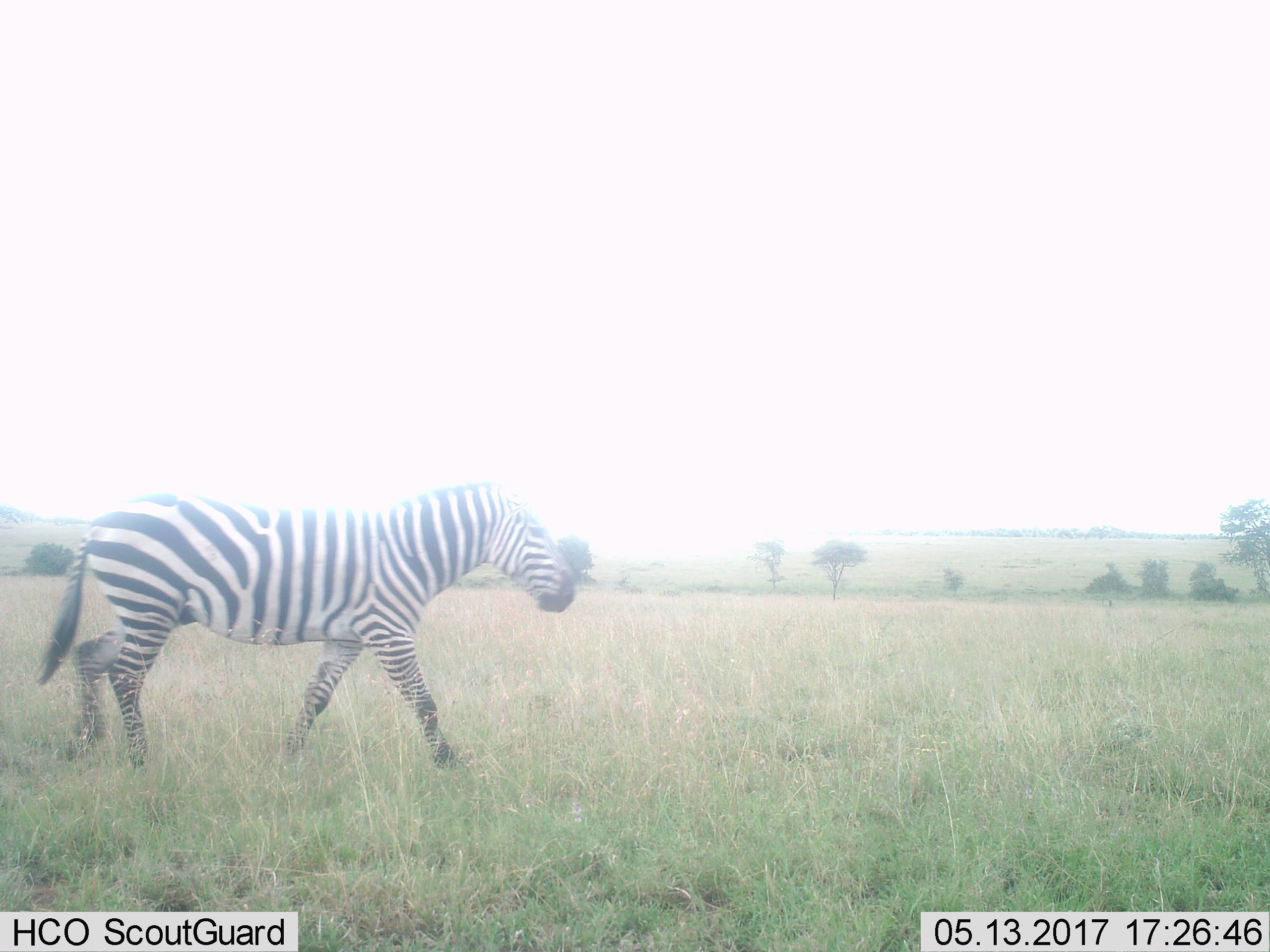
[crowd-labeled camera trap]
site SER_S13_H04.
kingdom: Animalia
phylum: Chordata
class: Mammalia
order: Perissodactyla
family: Equidae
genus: Equus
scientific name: Equus quagga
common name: plains zebra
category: zebraplains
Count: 1.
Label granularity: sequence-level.